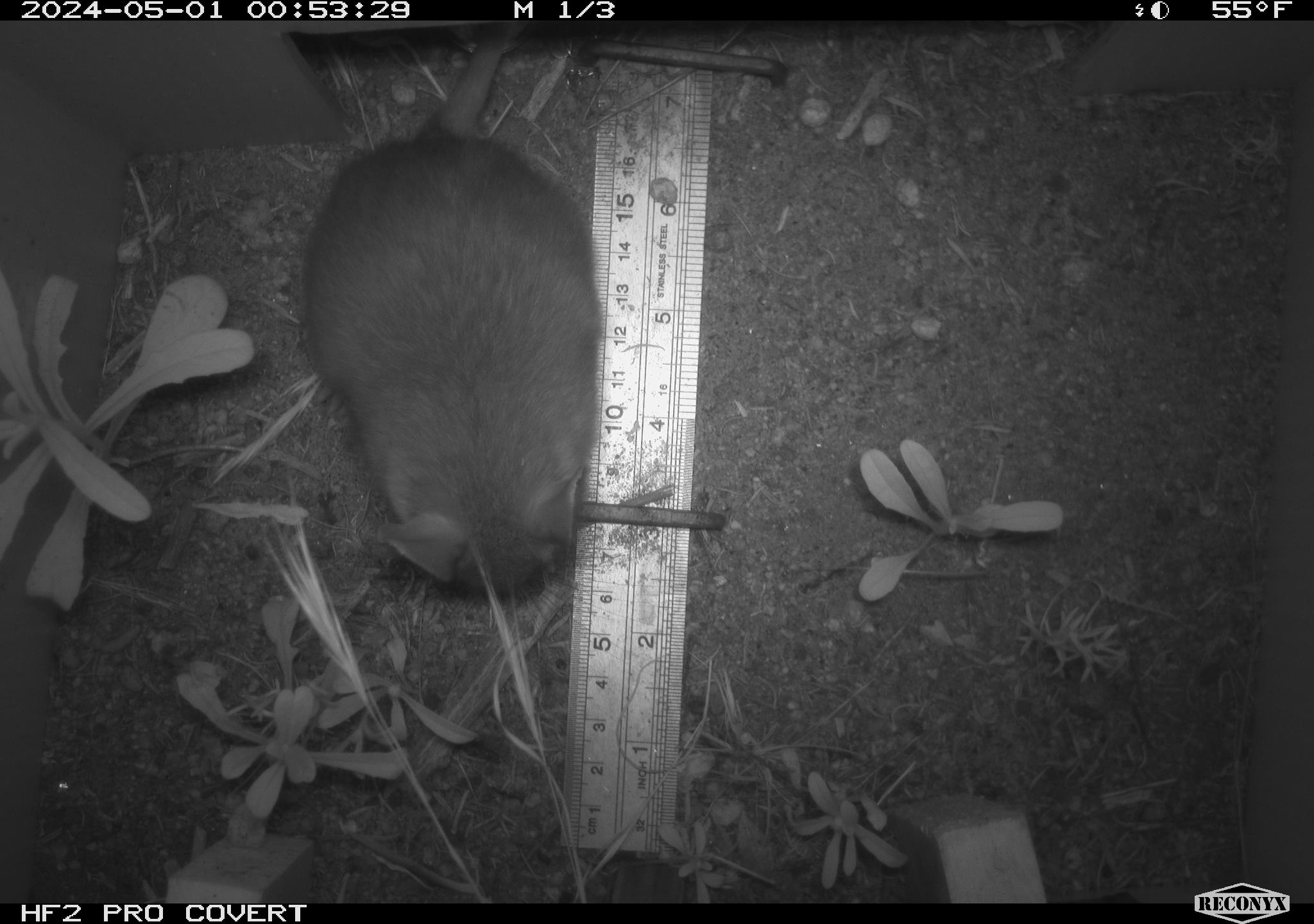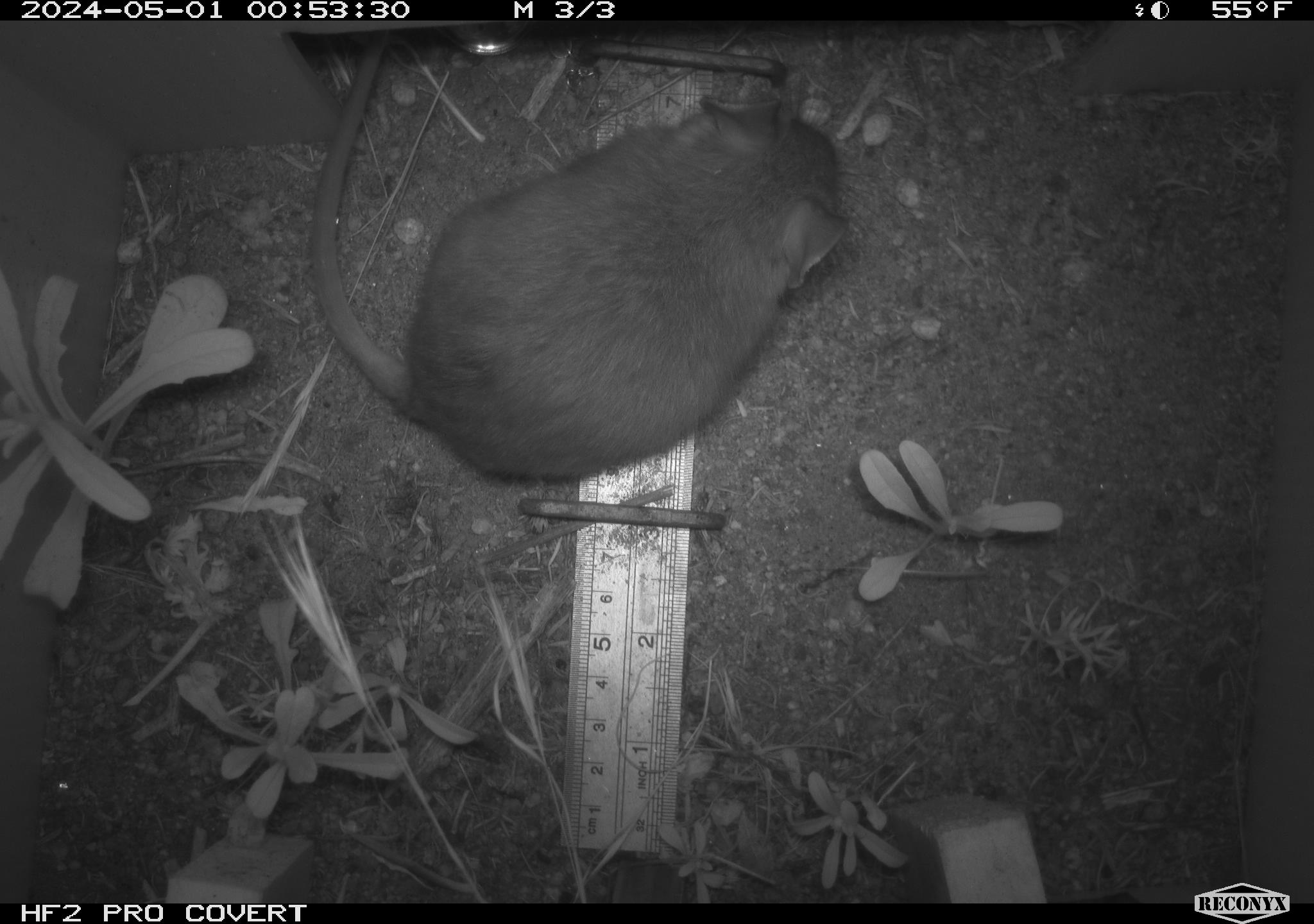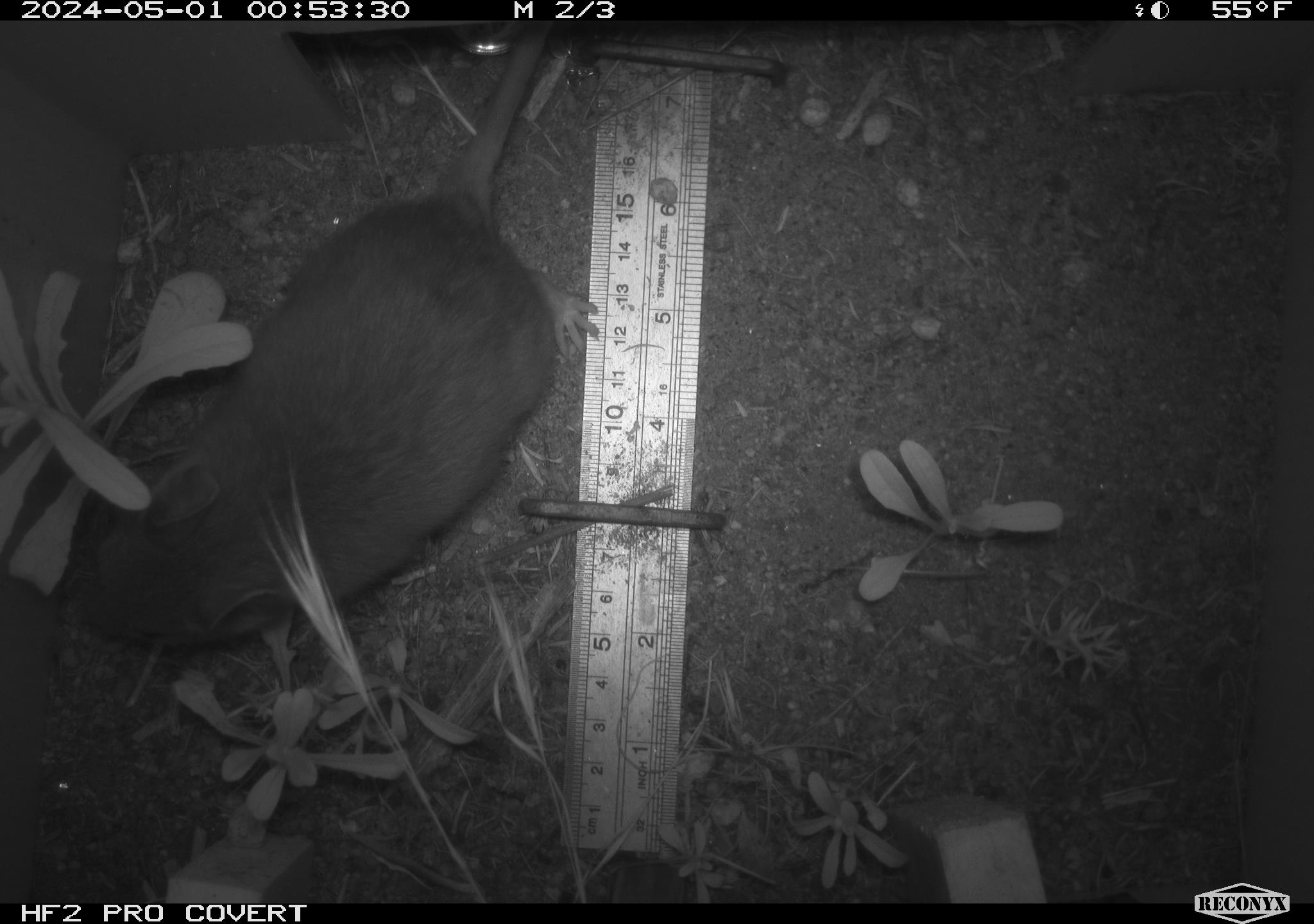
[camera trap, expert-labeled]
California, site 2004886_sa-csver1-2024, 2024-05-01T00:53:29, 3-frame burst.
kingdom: Animalia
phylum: Chordata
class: Mammalia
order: Rodentia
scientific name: Rodentia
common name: rodent